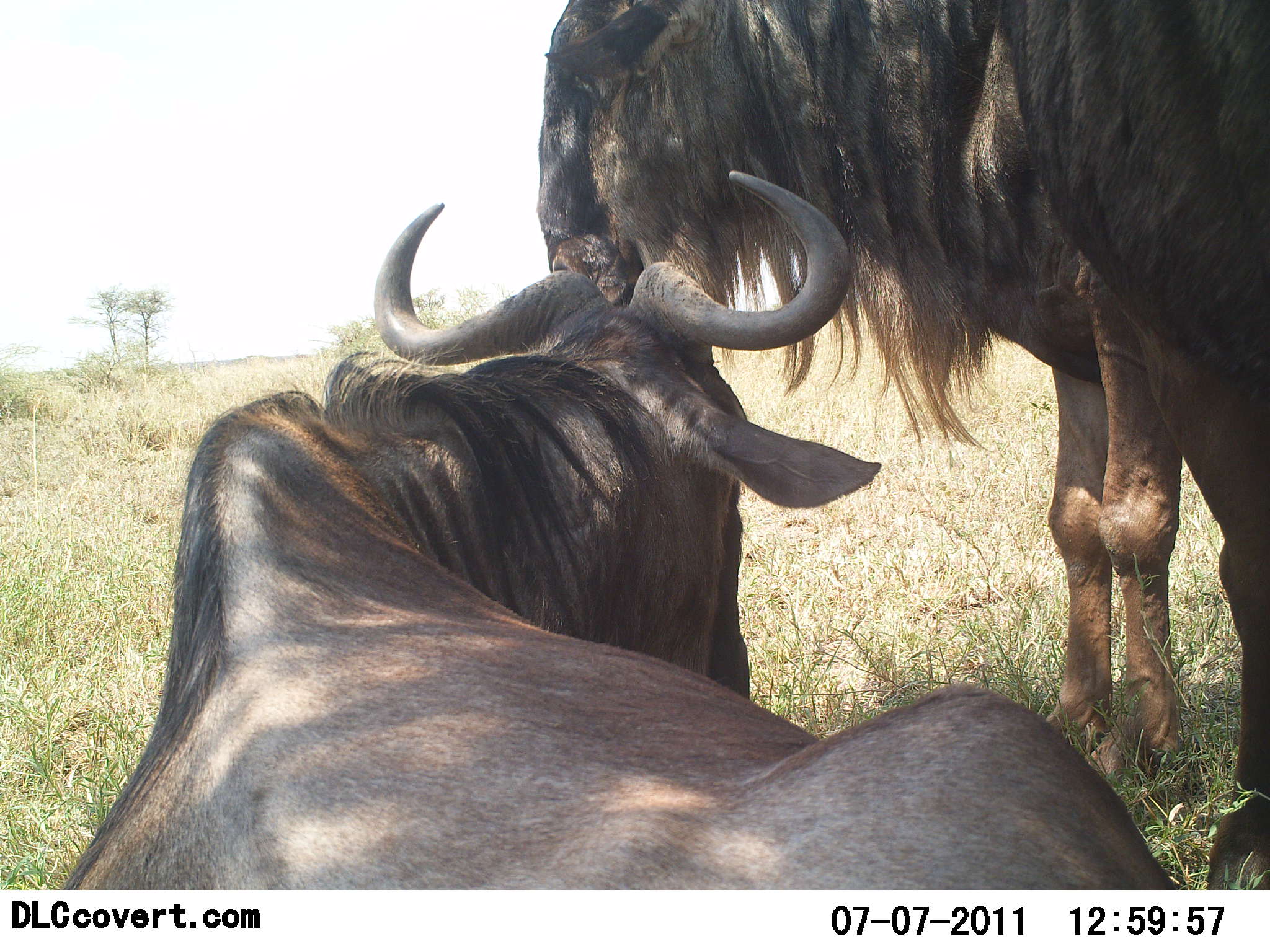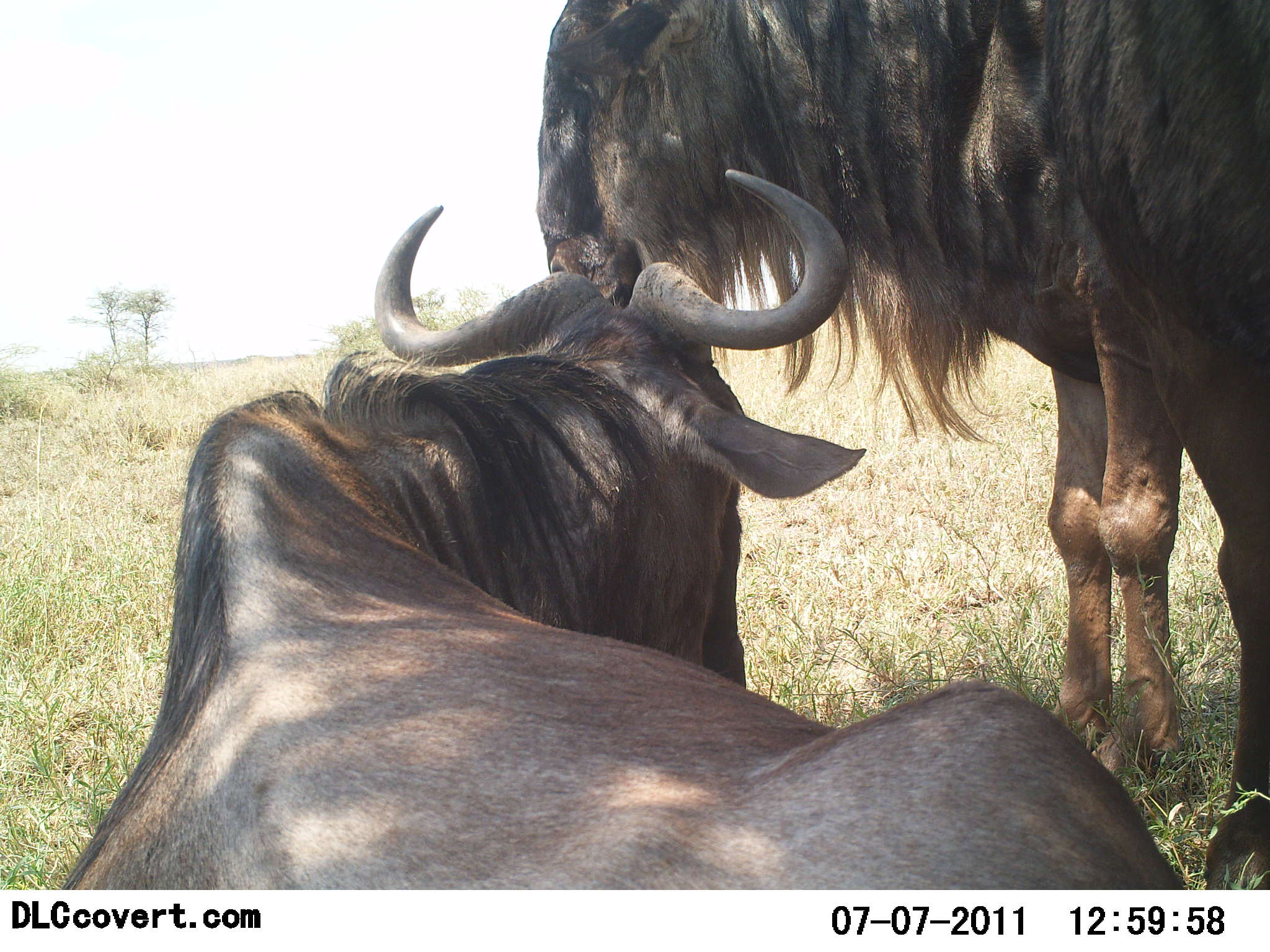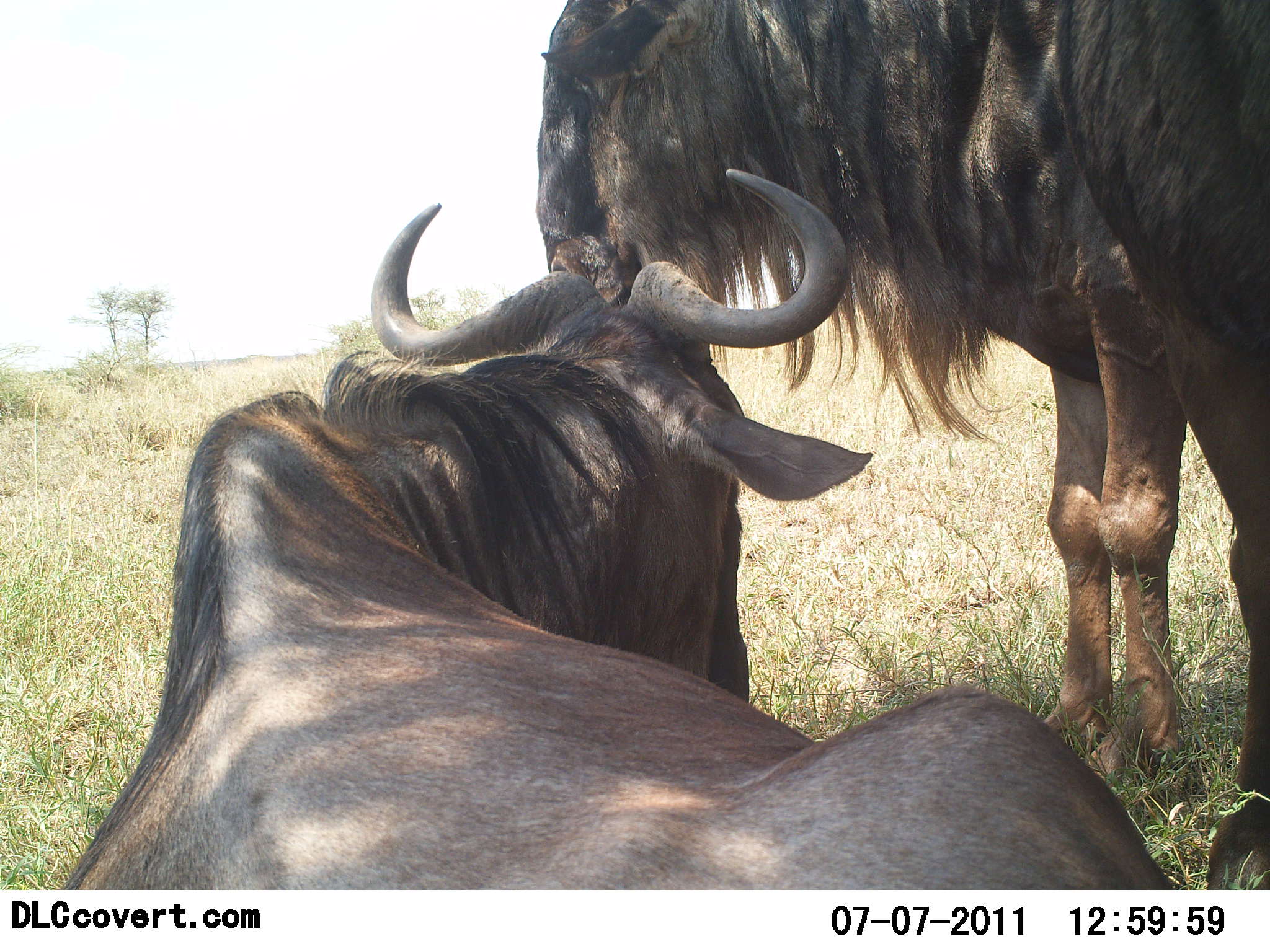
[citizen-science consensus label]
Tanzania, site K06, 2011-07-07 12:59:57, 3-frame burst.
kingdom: Animalia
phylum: Chordata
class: Mammalia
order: Artiodactyla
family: Bovidae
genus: Connochaetes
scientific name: Connochaetes taurinus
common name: blue wildebeest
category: wildebeest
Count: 3.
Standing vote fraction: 85%.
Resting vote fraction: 100%.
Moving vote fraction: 0%.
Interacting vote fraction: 15%.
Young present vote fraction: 0%.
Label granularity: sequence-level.